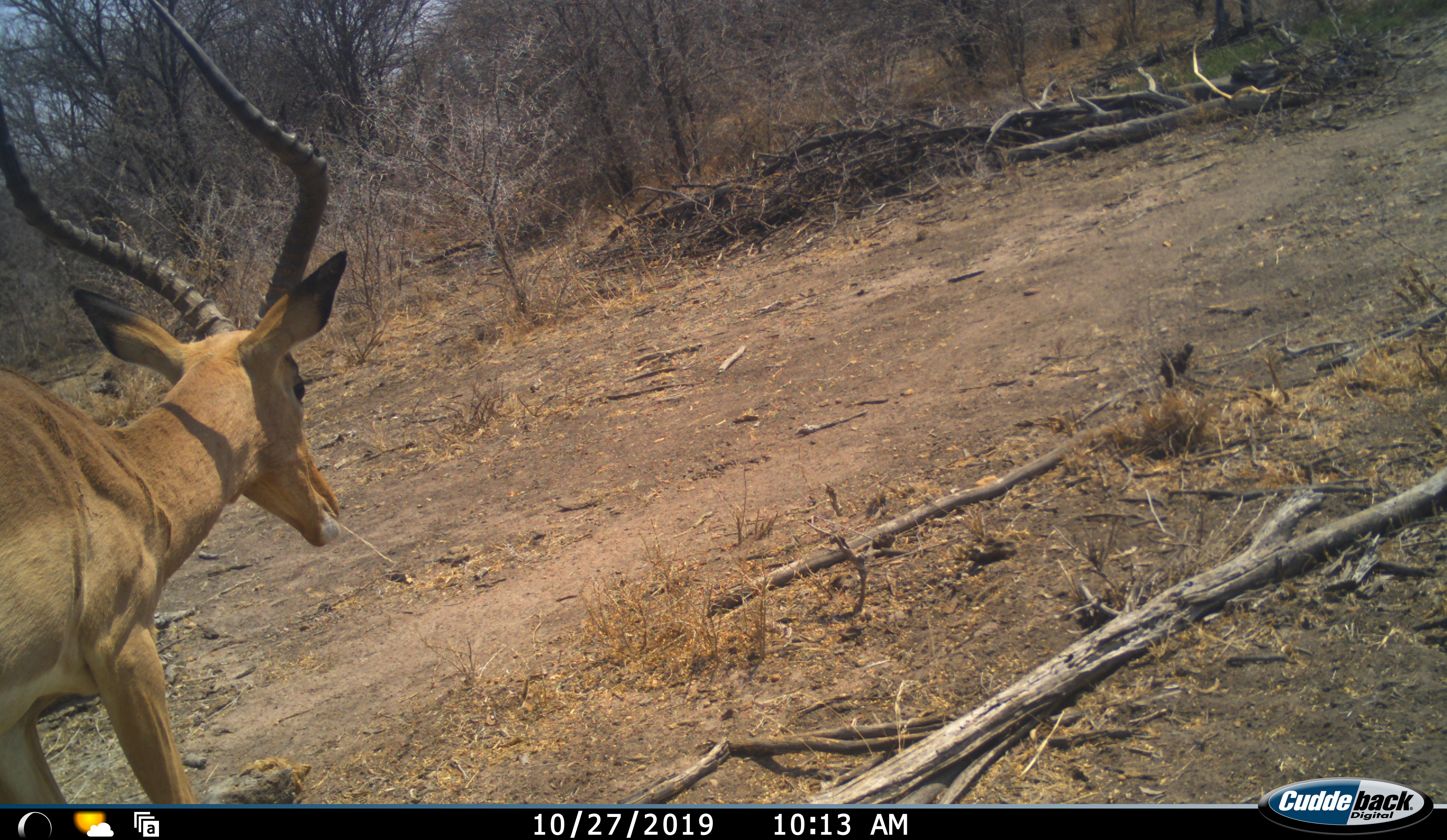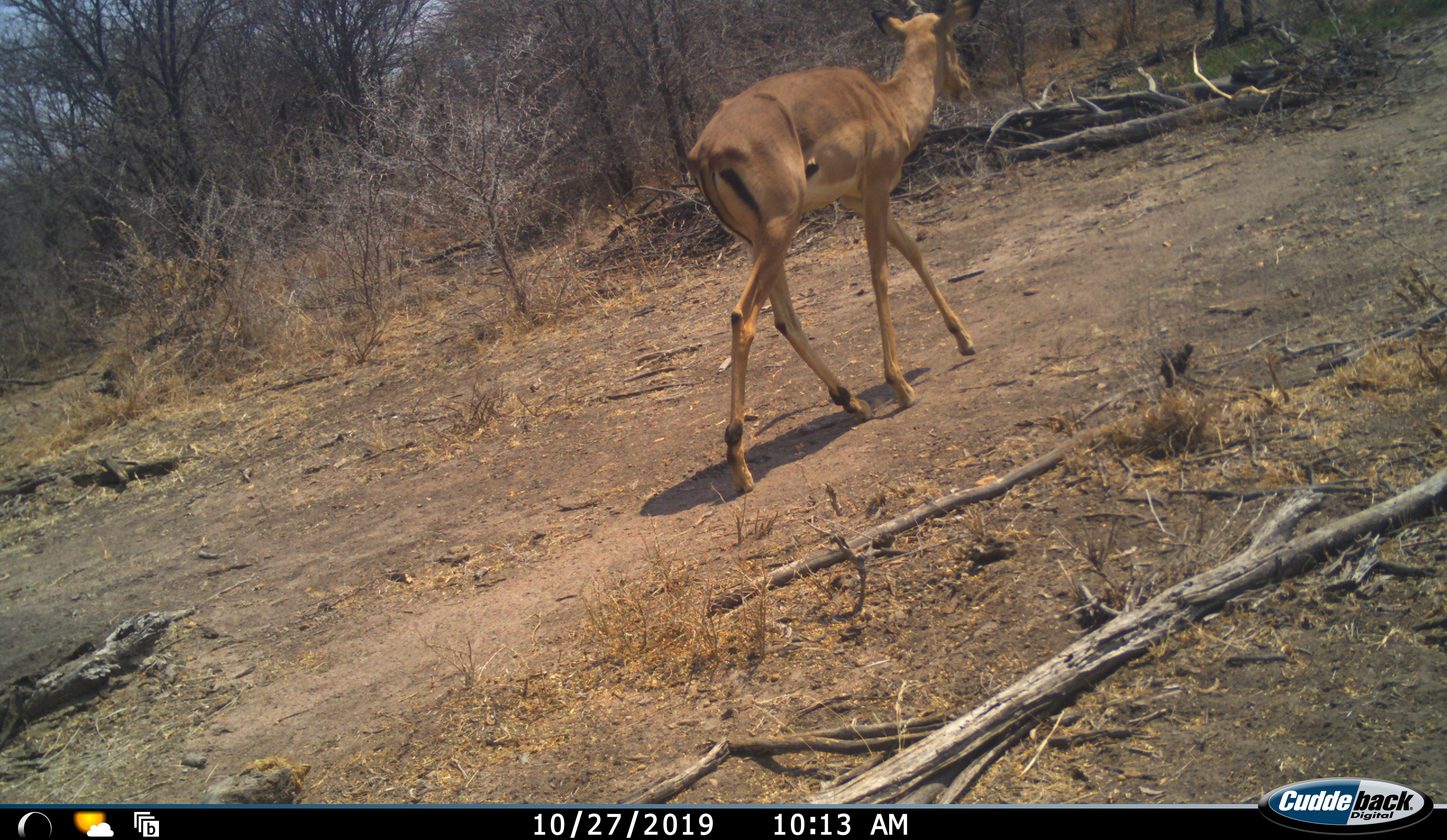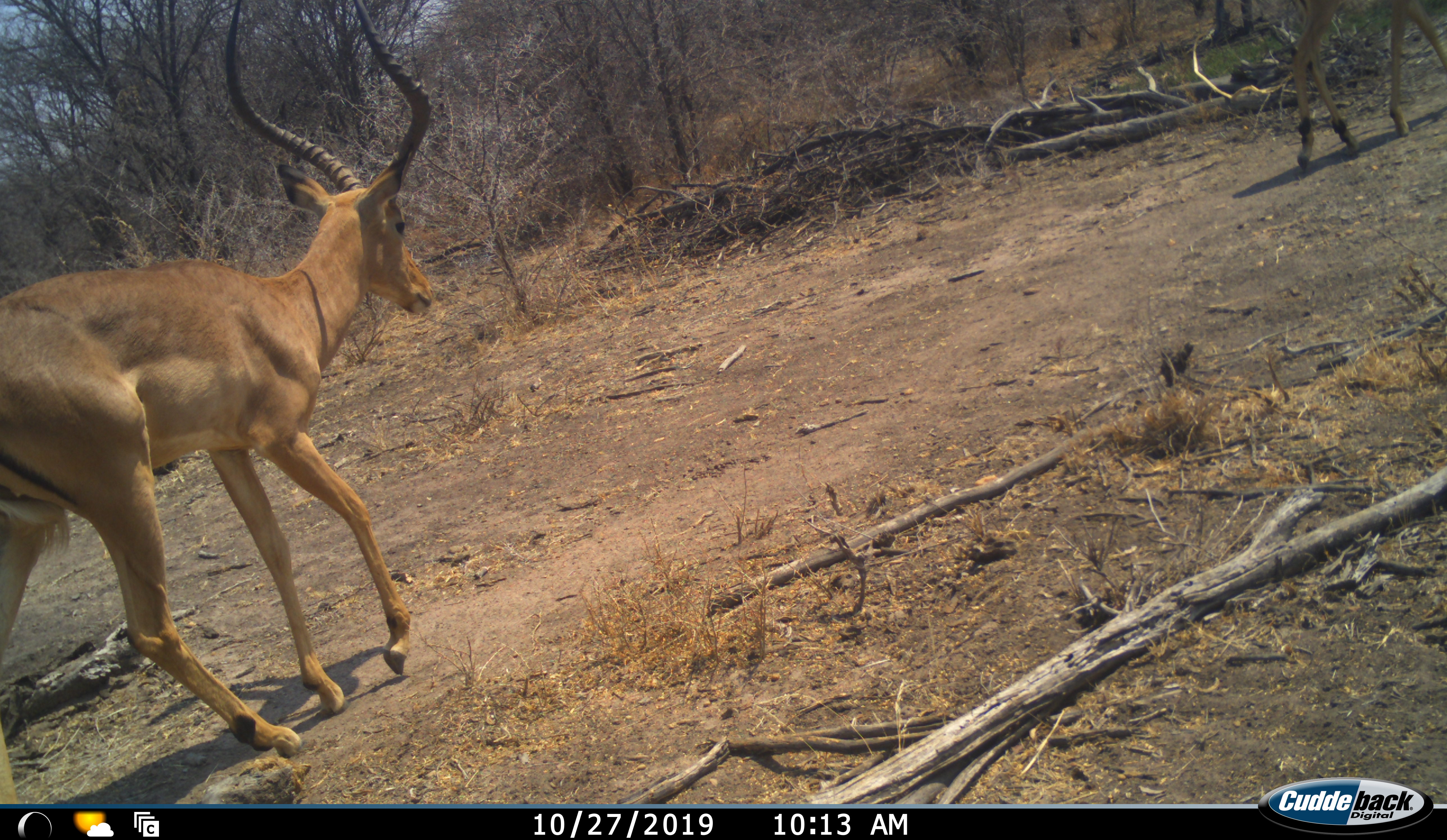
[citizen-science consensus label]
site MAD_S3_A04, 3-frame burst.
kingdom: Animalia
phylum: Chordata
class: Mammalia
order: Artiodactyla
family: Bovidae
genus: Aepyceros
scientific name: Aepyceros melampus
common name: impala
Impala (Aepyceros melampus), count 2. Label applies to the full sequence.